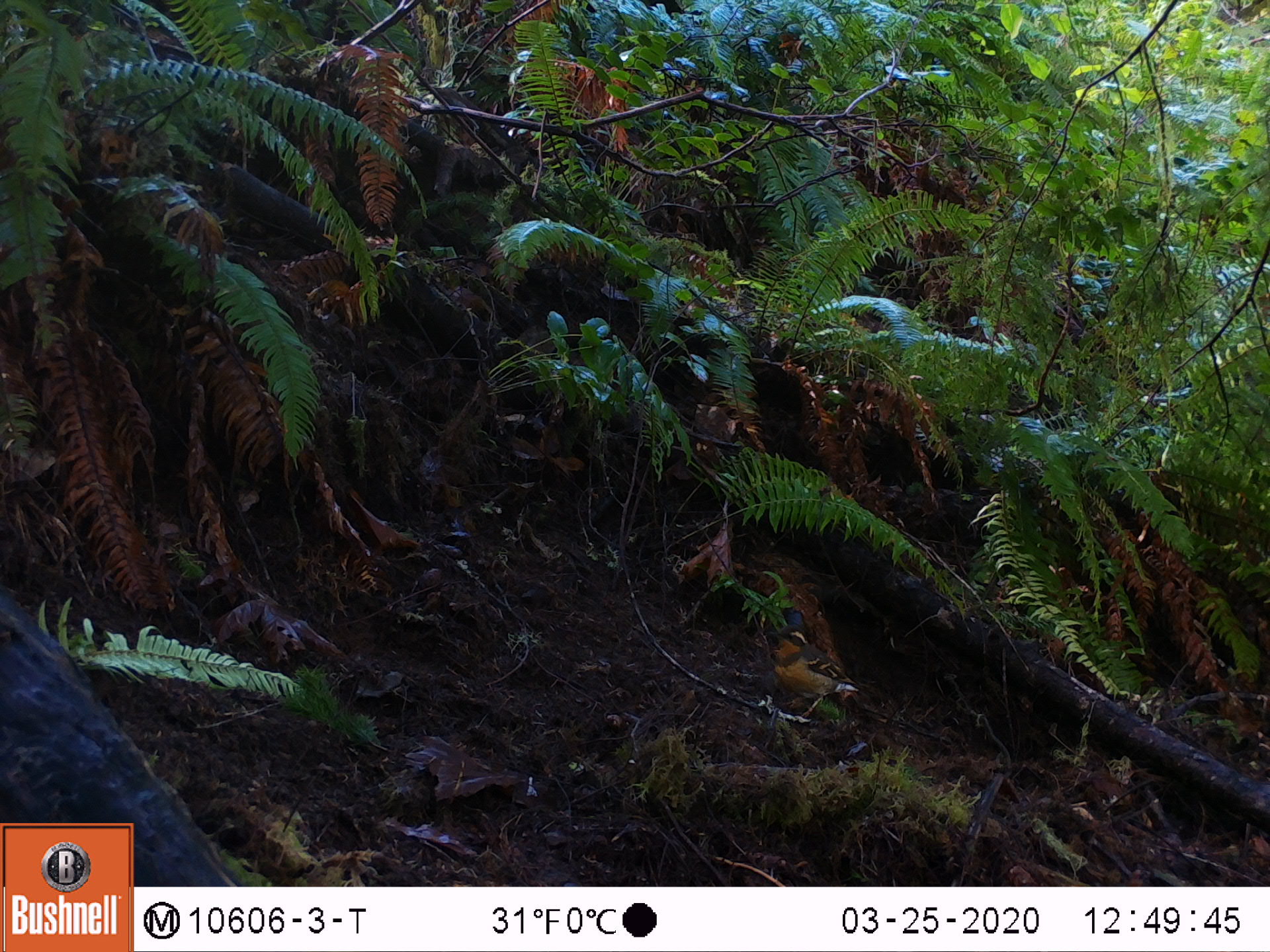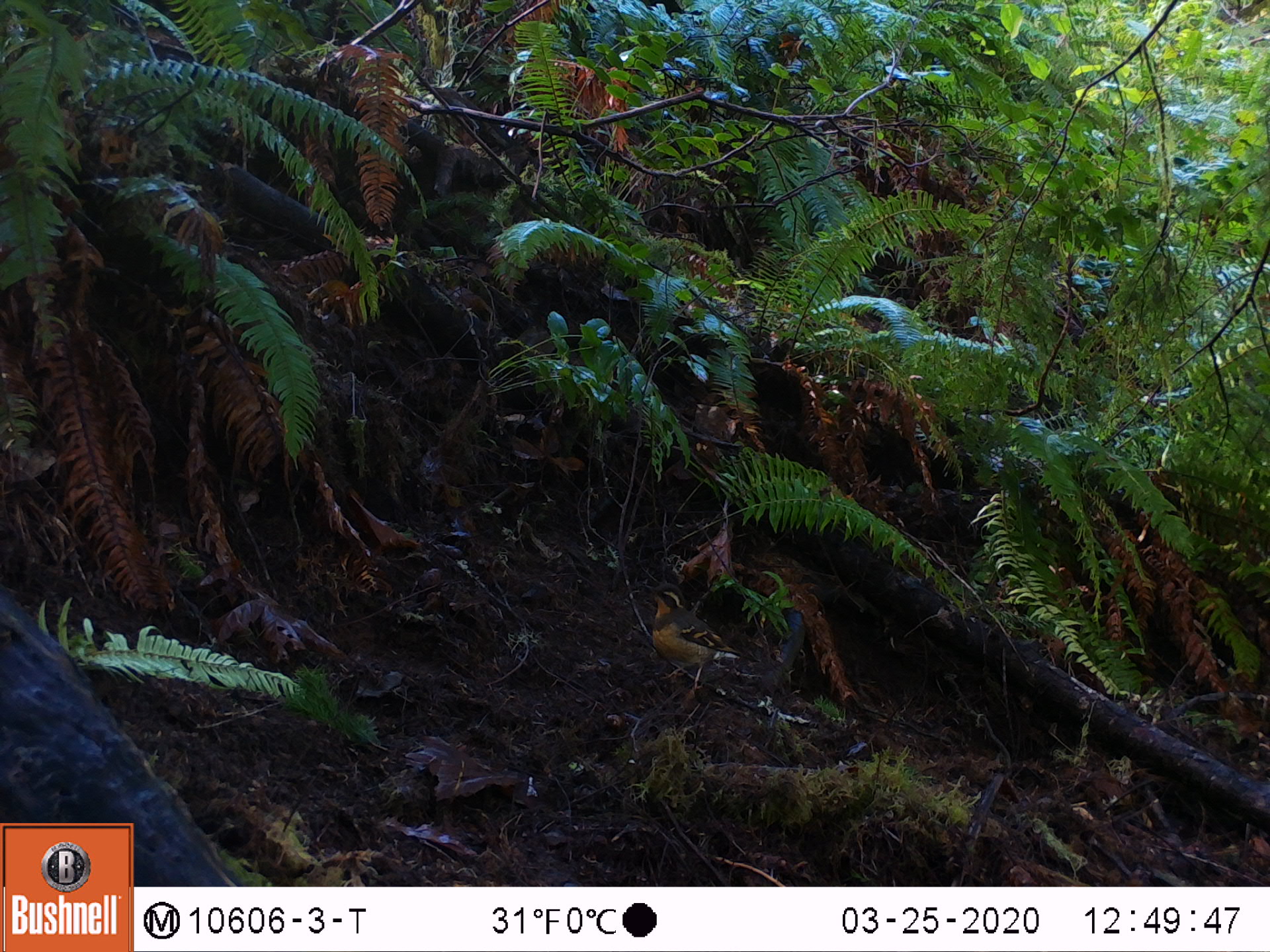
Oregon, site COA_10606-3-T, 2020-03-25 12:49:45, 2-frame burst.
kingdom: Animalia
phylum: Chordata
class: Aves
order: Passeriformes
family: Turdidae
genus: Ixoreus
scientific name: Ixoreus naevius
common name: varied thrush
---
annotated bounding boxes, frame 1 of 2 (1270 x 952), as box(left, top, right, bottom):
varied thrush: box(769, 624, 856, 718)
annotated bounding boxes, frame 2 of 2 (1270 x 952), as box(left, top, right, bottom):
varied thrush: box(645, 581, 736, 692)